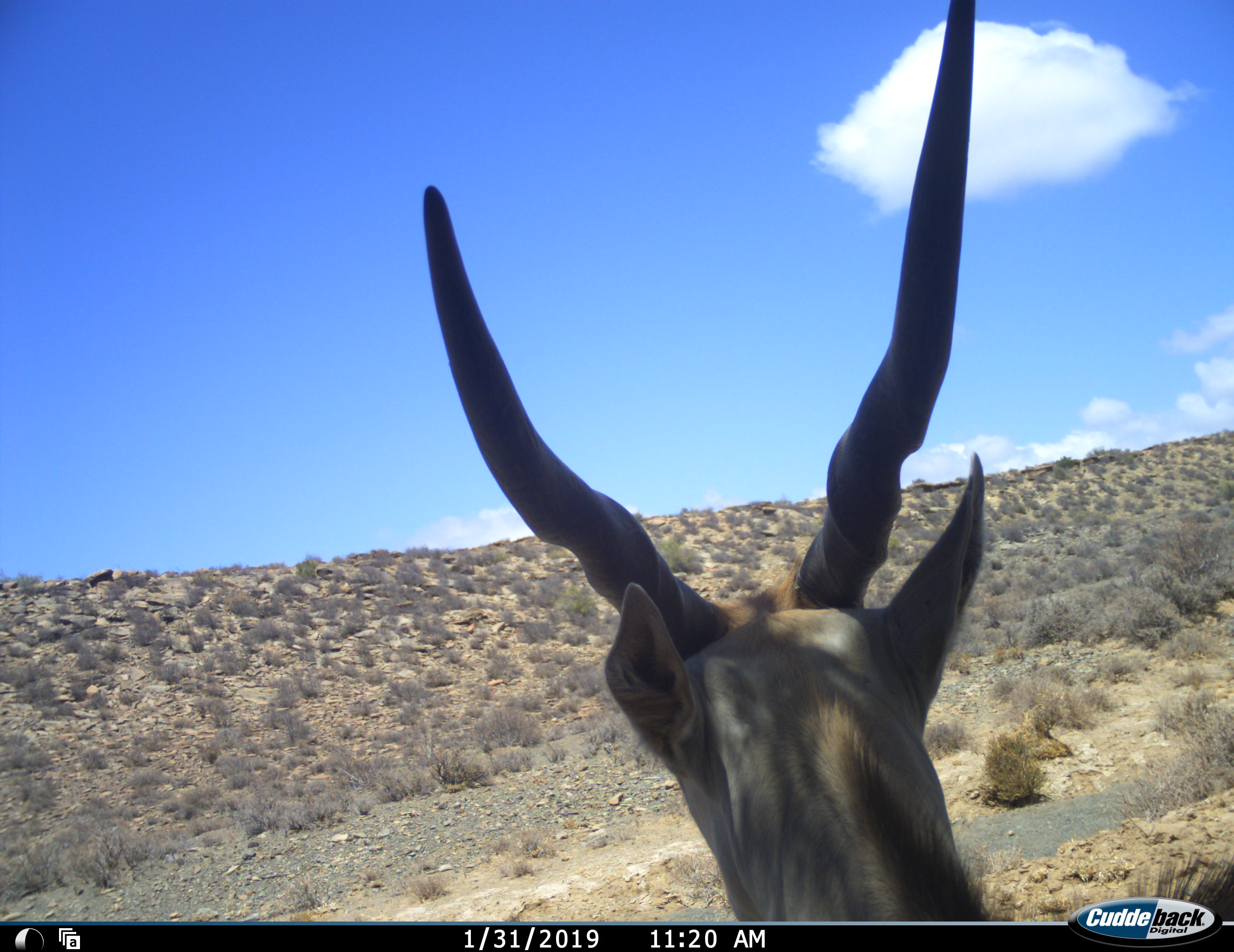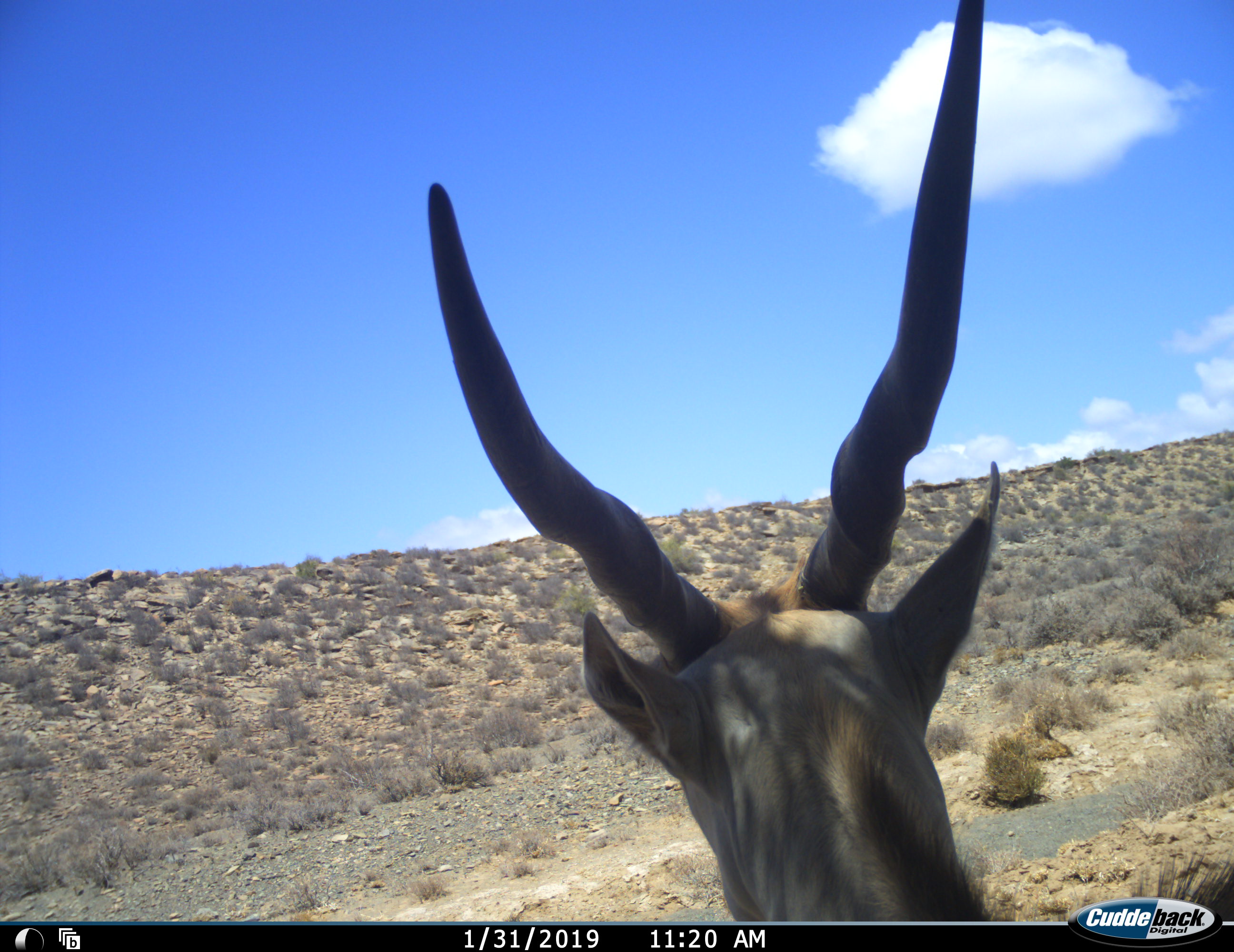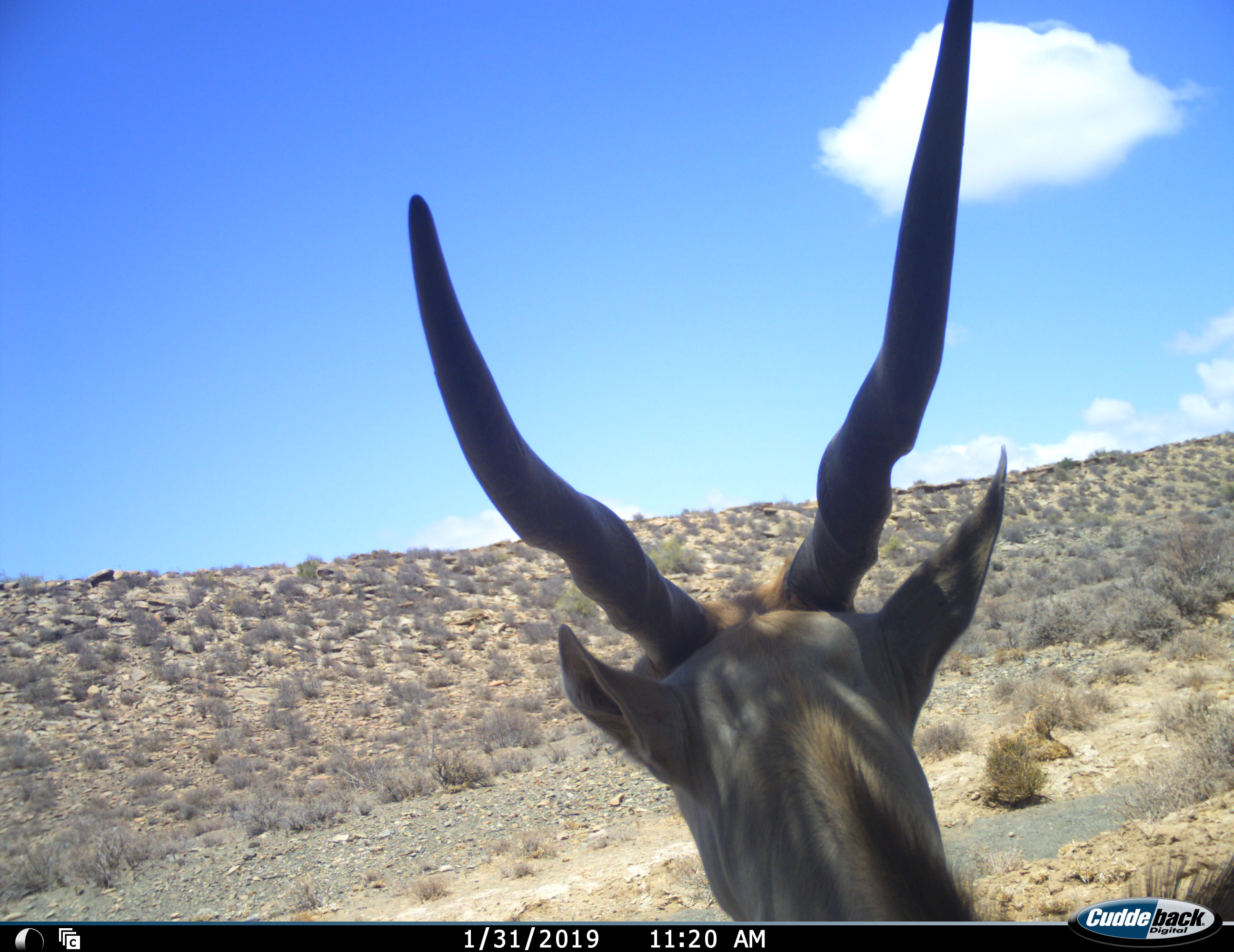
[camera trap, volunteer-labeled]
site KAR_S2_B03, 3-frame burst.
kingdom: Animalia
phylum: Chordata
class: Mammalia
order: Artiodactyla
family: Bovidae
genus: Tragelaphus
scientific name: Tragelaphus oryx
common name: eland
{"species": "eland (Tragelaphus oryx)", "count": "1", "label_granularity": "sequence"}